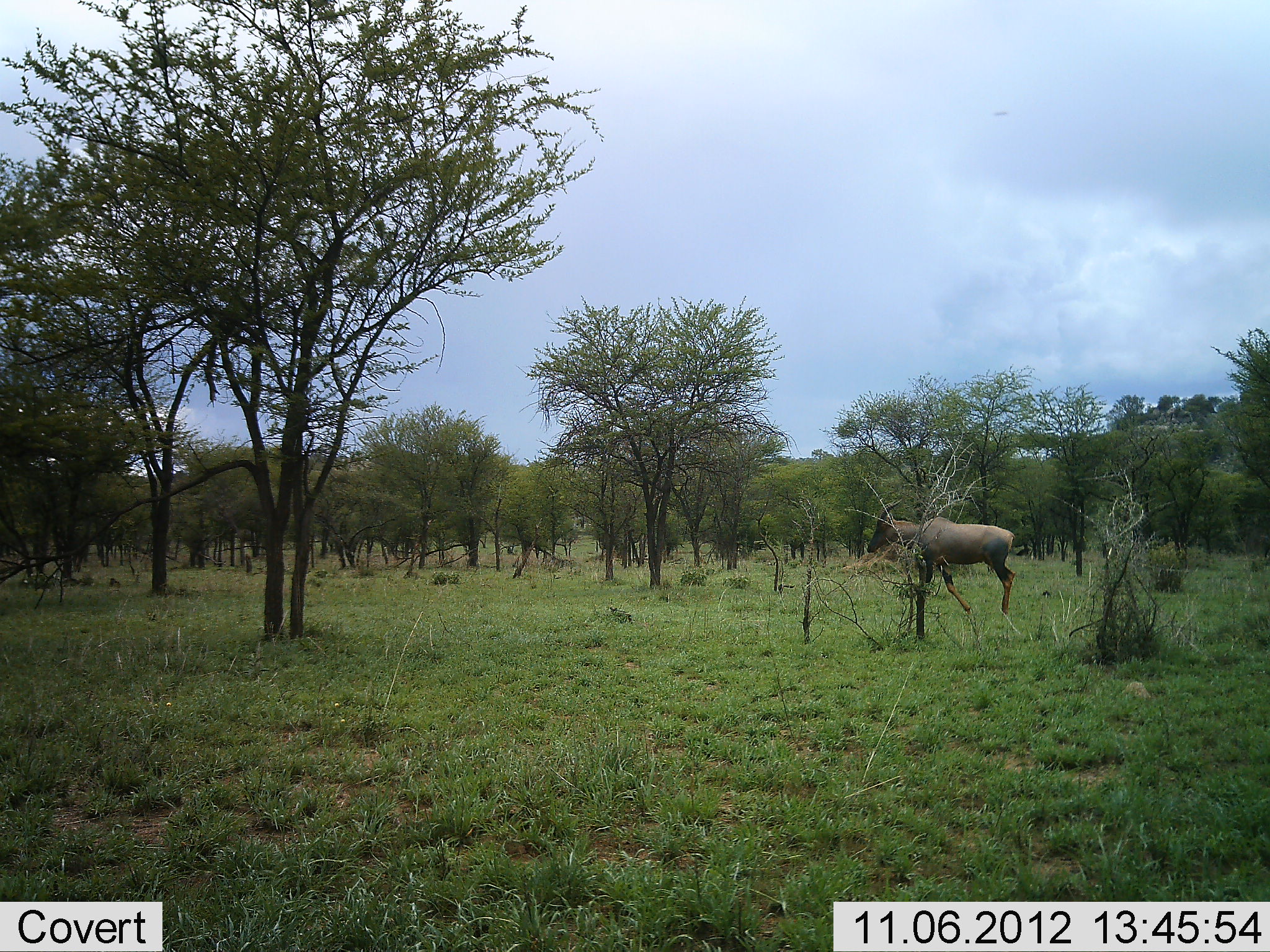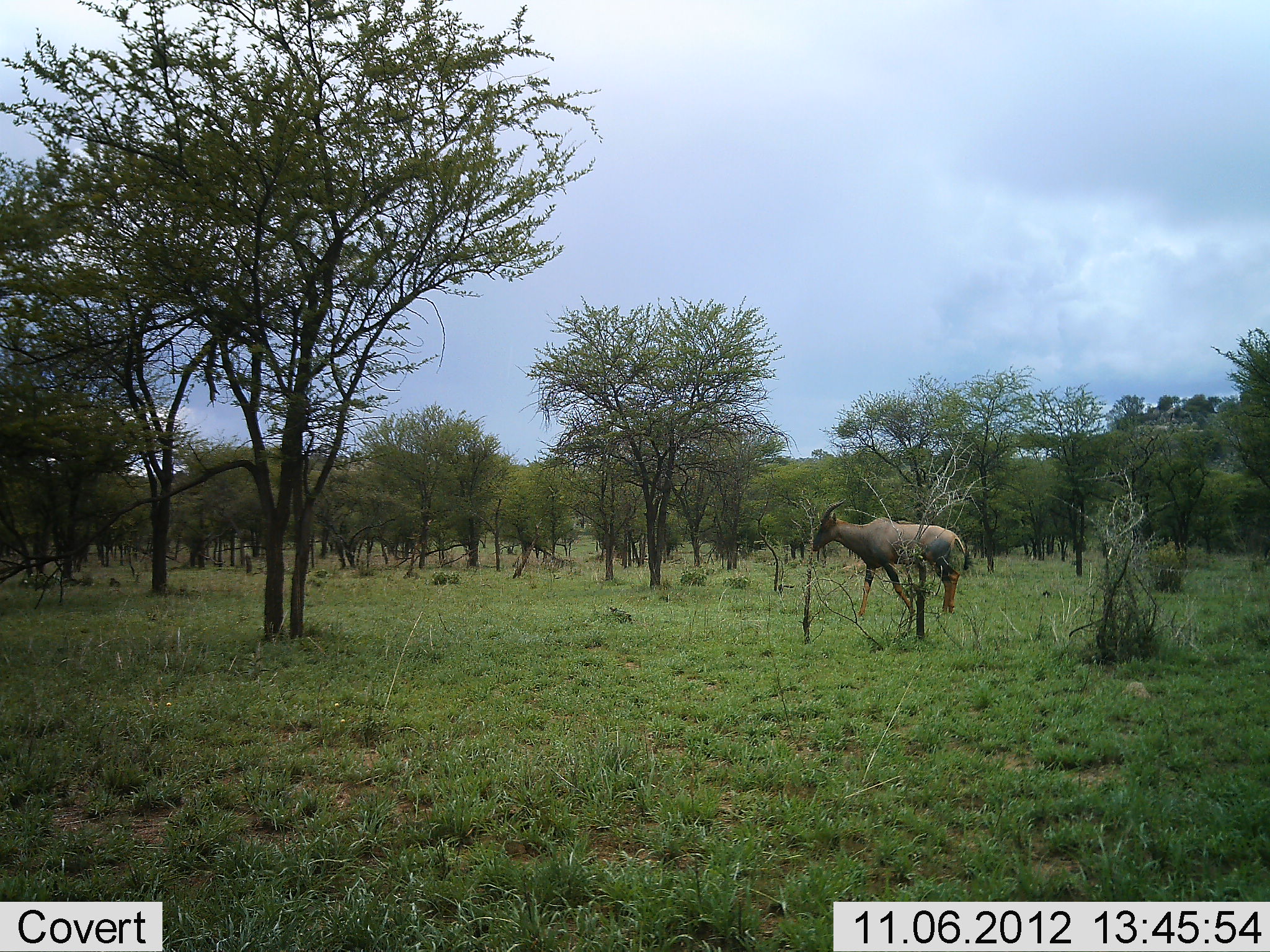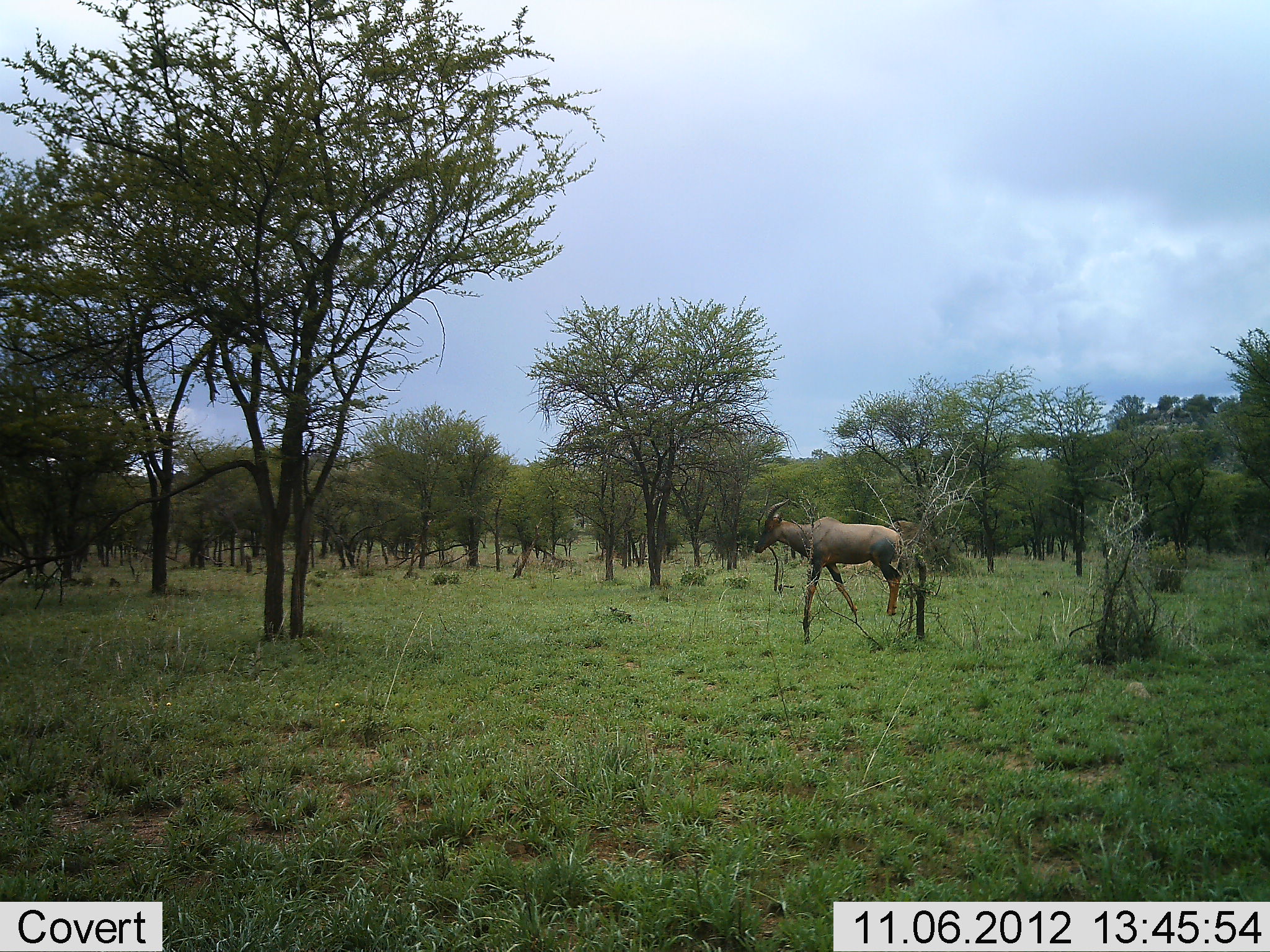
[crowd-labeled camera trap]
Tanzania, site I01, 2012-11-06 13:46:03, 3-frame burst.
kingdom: Animalia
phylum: Chordata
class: Mammalia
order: Artiodactyla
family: Bovidae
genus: Damaliscus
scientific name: Damaliscus lunatus jimela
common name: topi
Topi (Damaliscus lunatus jimela), count 1. Behavior (volunteer vote fractions): standing 0%, resting 0%, moving 100%, interacting 0%. Young present (vote fraction): 0%. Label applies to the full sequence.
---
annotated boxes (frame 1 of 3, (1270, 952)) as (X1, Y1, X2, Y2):
animal: (865, 497, 1017, 619)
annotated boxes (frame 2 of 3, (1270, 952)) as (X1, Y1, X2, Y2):
animal: (811, 497, 977, 622)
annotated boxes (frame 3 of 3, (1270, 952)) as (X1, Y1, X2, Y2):
animal: (754, 497, 910, 618)